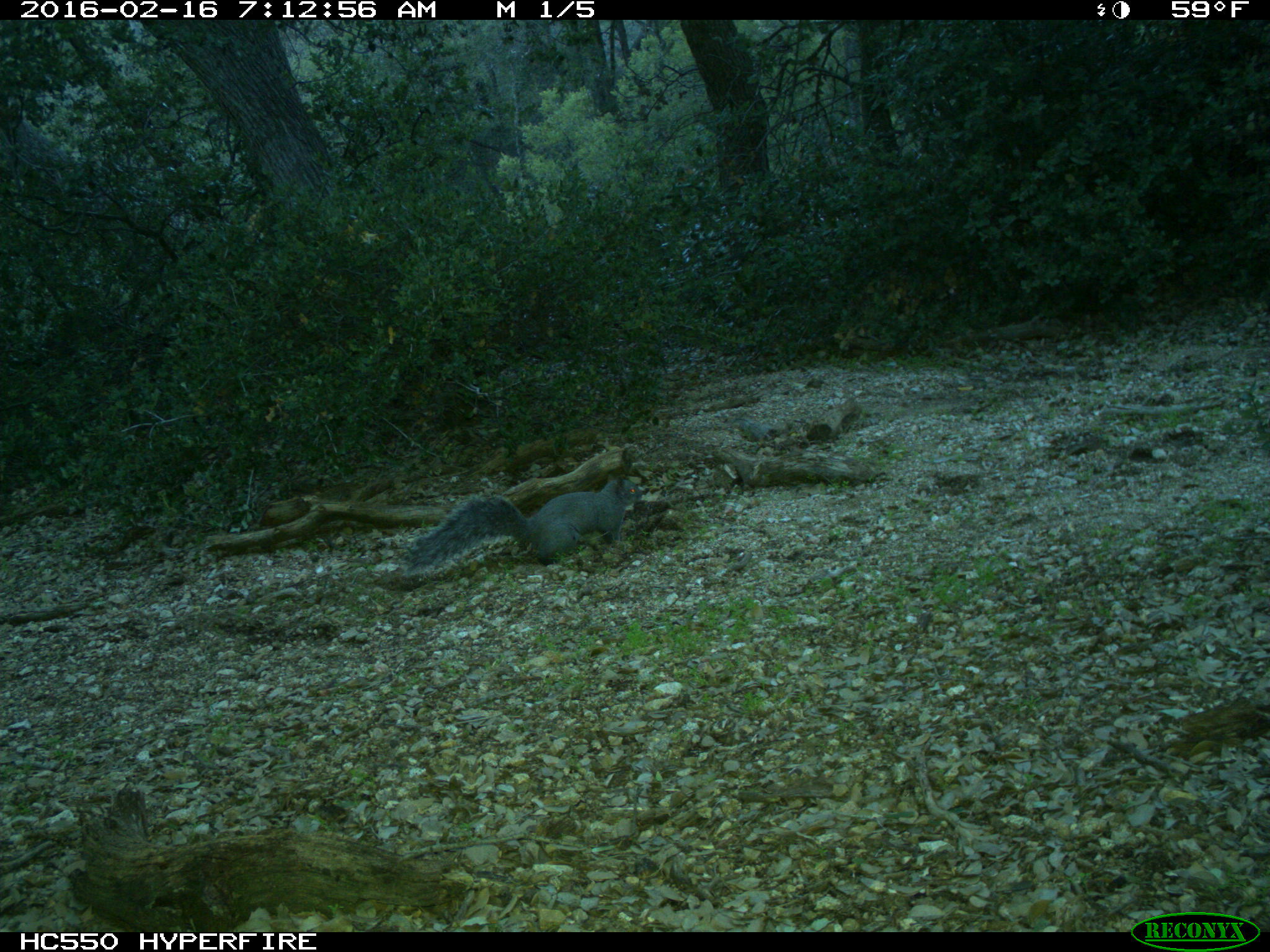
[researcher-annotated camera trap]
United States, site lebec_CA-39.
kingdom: Animalia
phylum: Chordata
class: Mammalia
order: Rodentia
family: Sciuridae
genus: Sciurus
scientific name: Sciurus carolinensis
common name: eastern gray squirrel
Sciurus carolinensis (eastern gray squirrel).